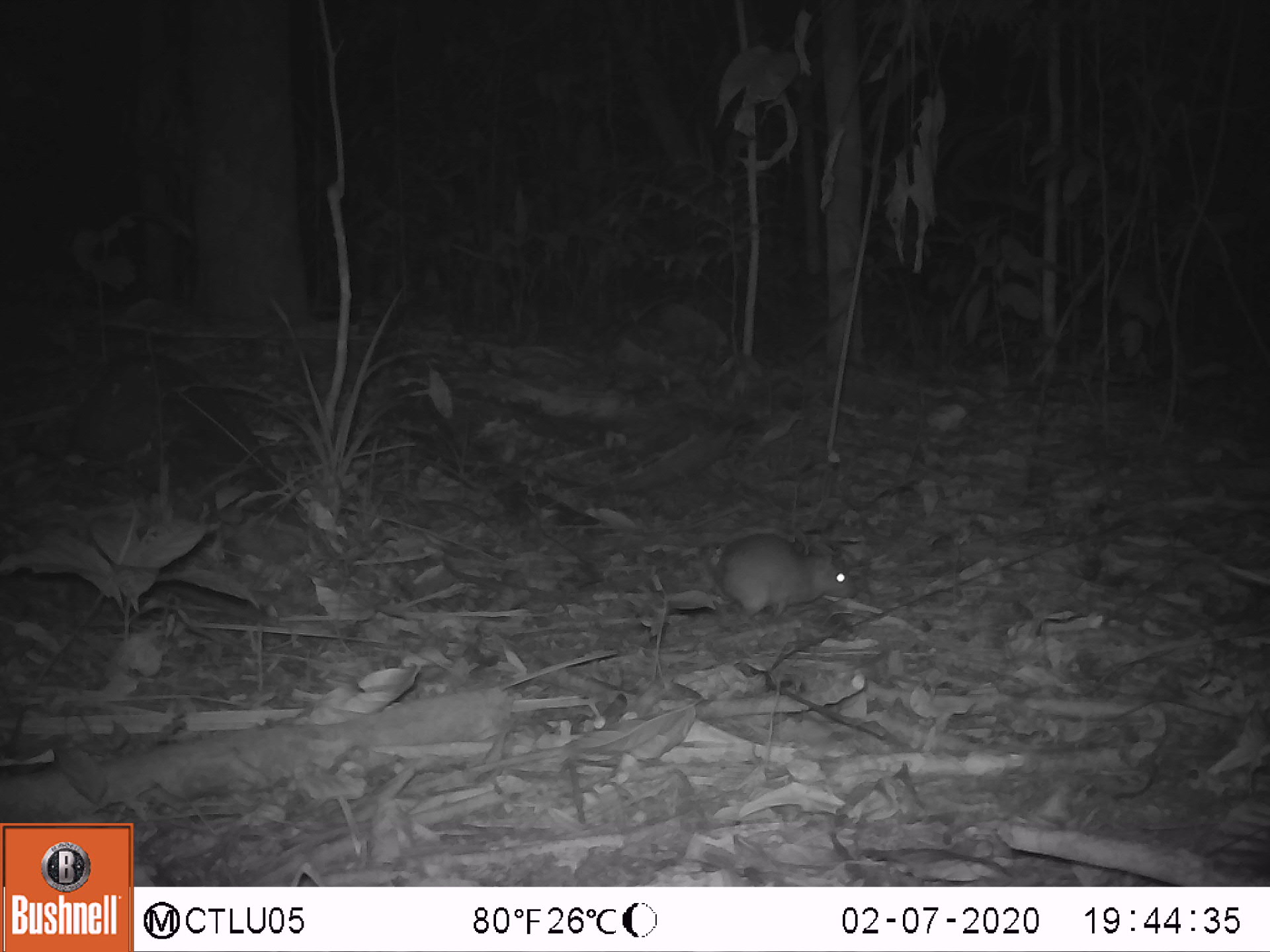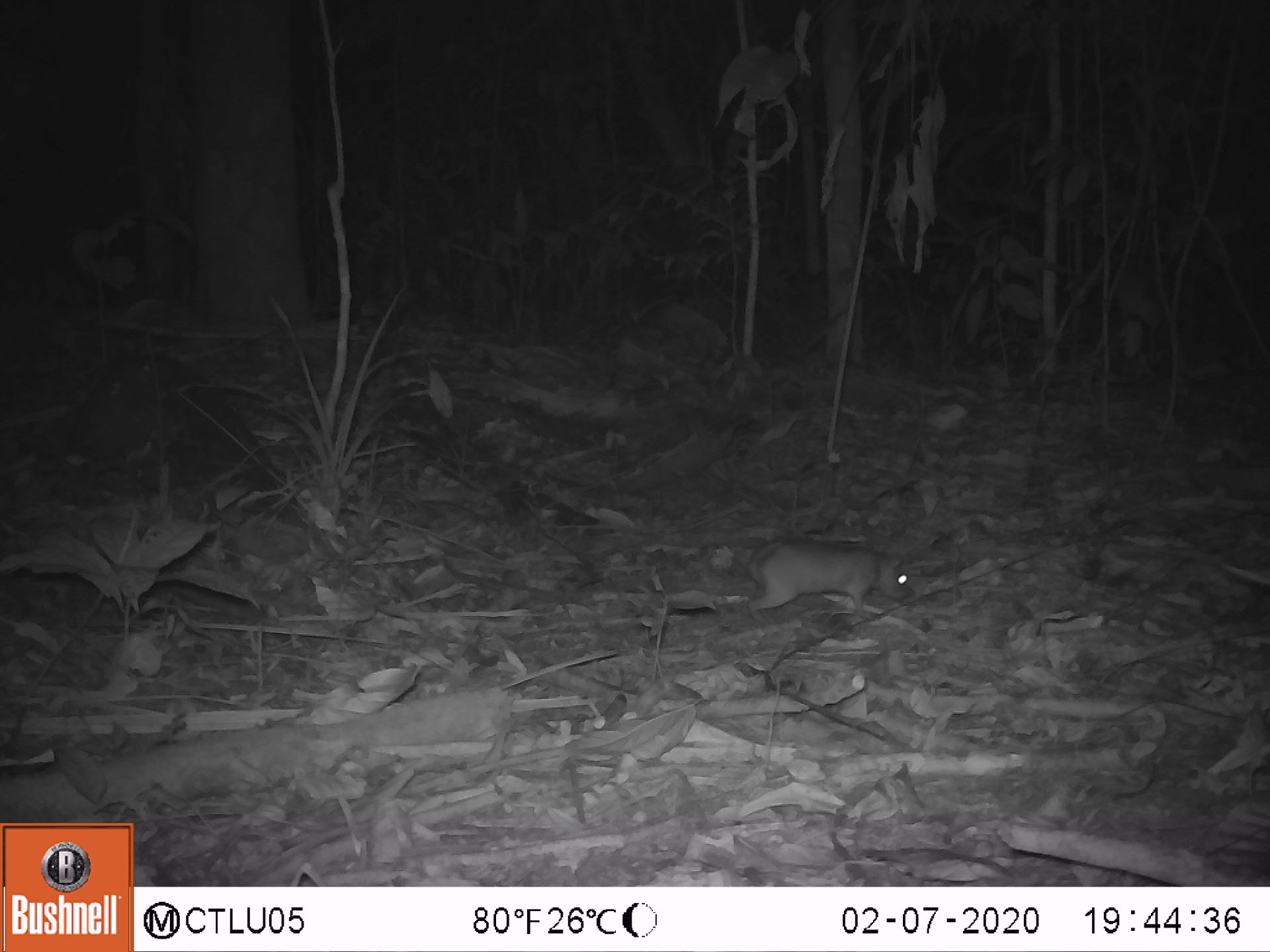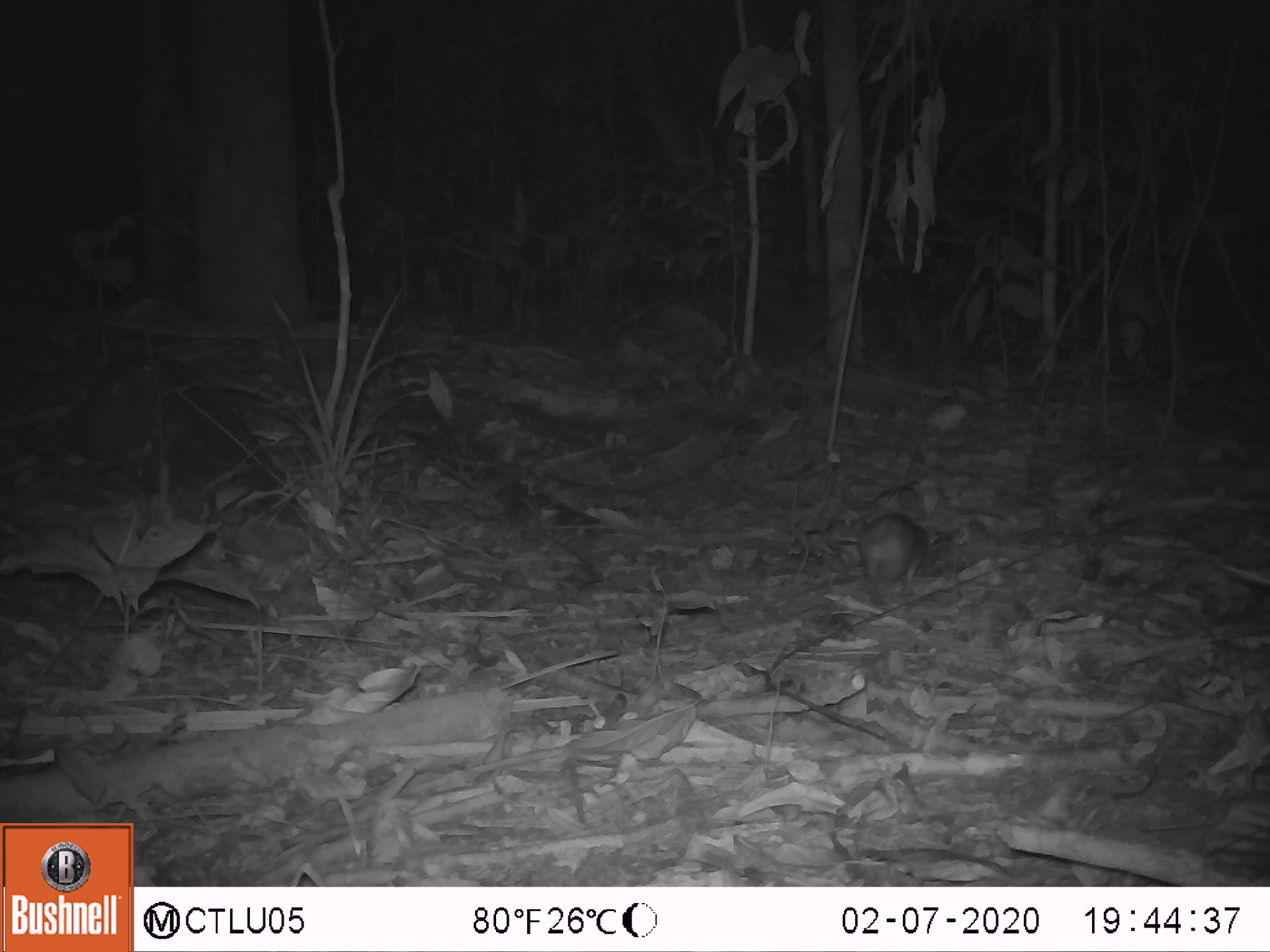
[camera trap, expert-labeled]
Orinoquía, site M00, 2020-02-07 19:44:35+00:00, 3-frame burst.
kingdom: Animalia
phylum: Chordata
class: Mammalia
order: Rodentia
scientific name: Rodentia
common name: rodent